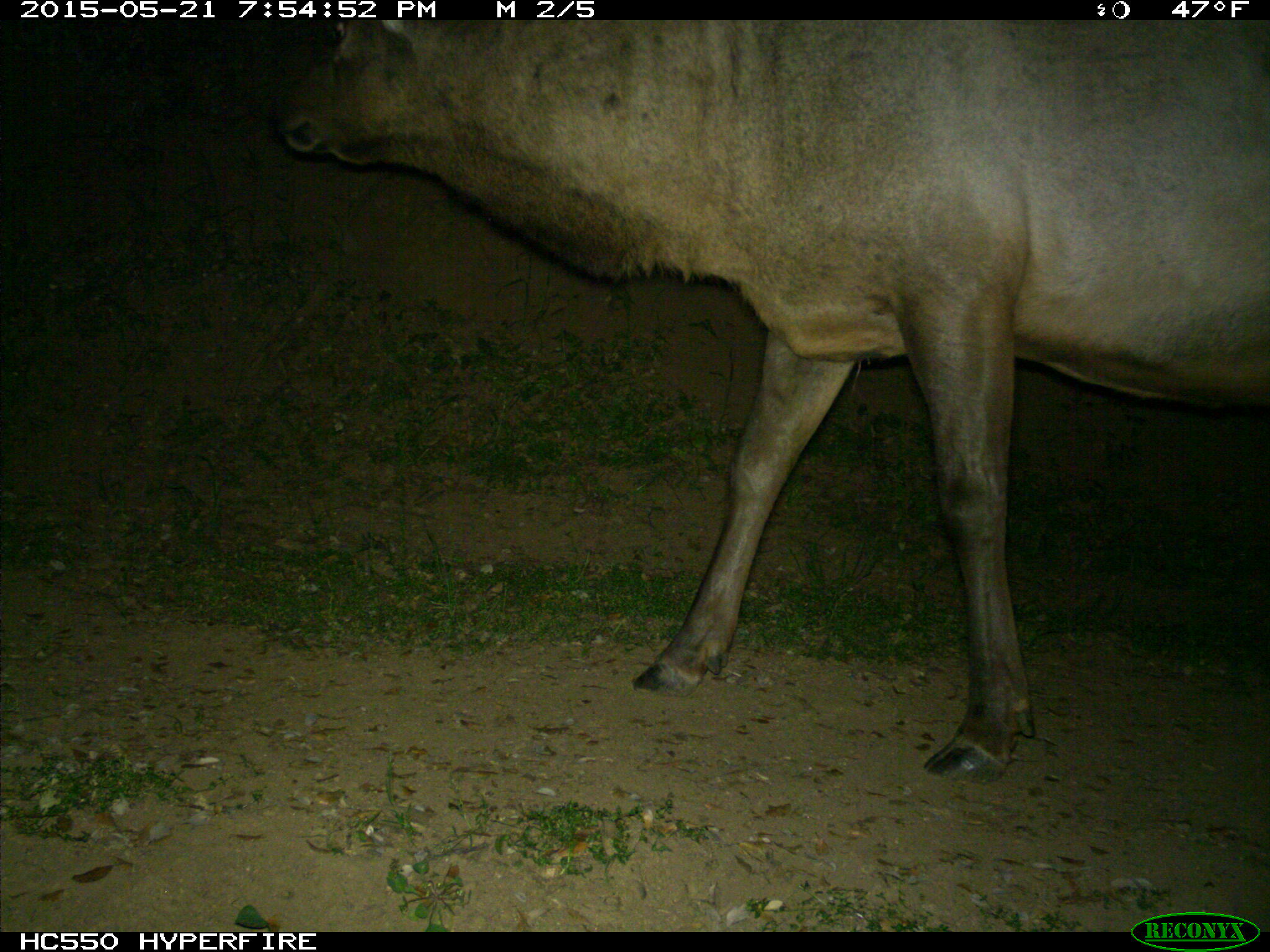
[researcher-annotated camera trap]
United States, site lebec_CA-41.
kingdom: Animalia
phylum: Chordata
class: Mammalia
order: Artiodactyla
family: Cervidae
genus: Cervus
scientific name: Cervus canadensis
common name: elk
Cervus canadensis (elk).